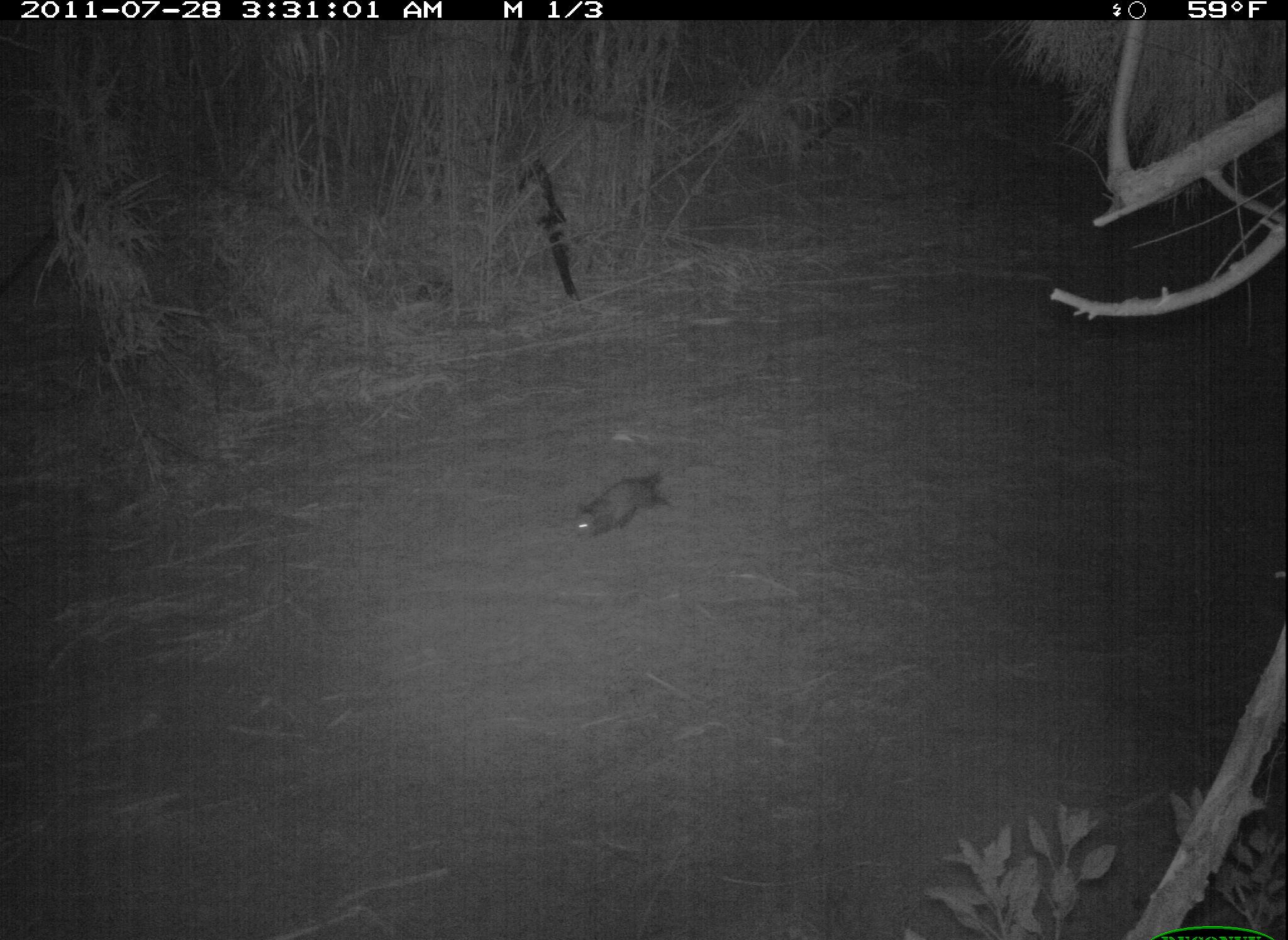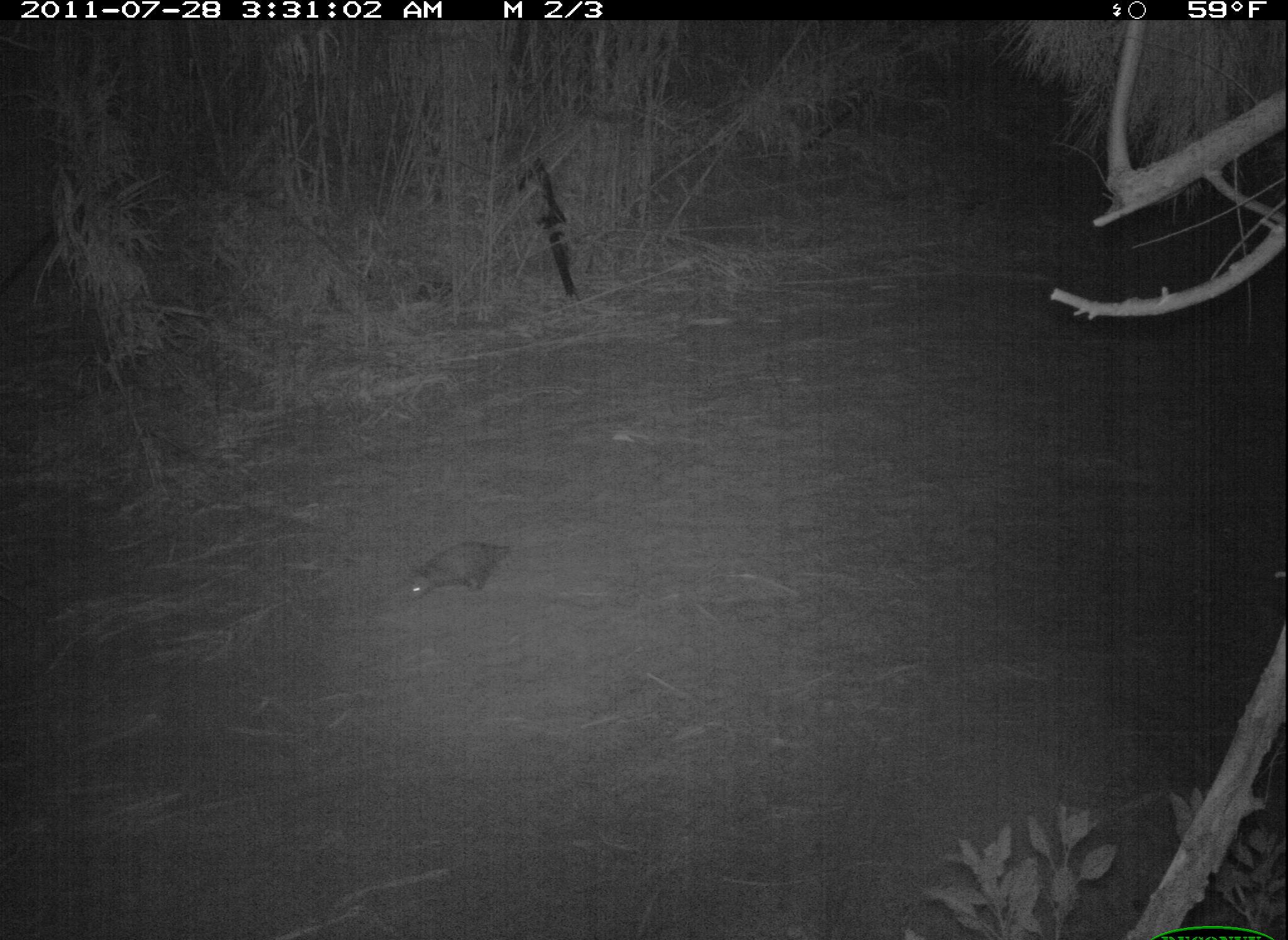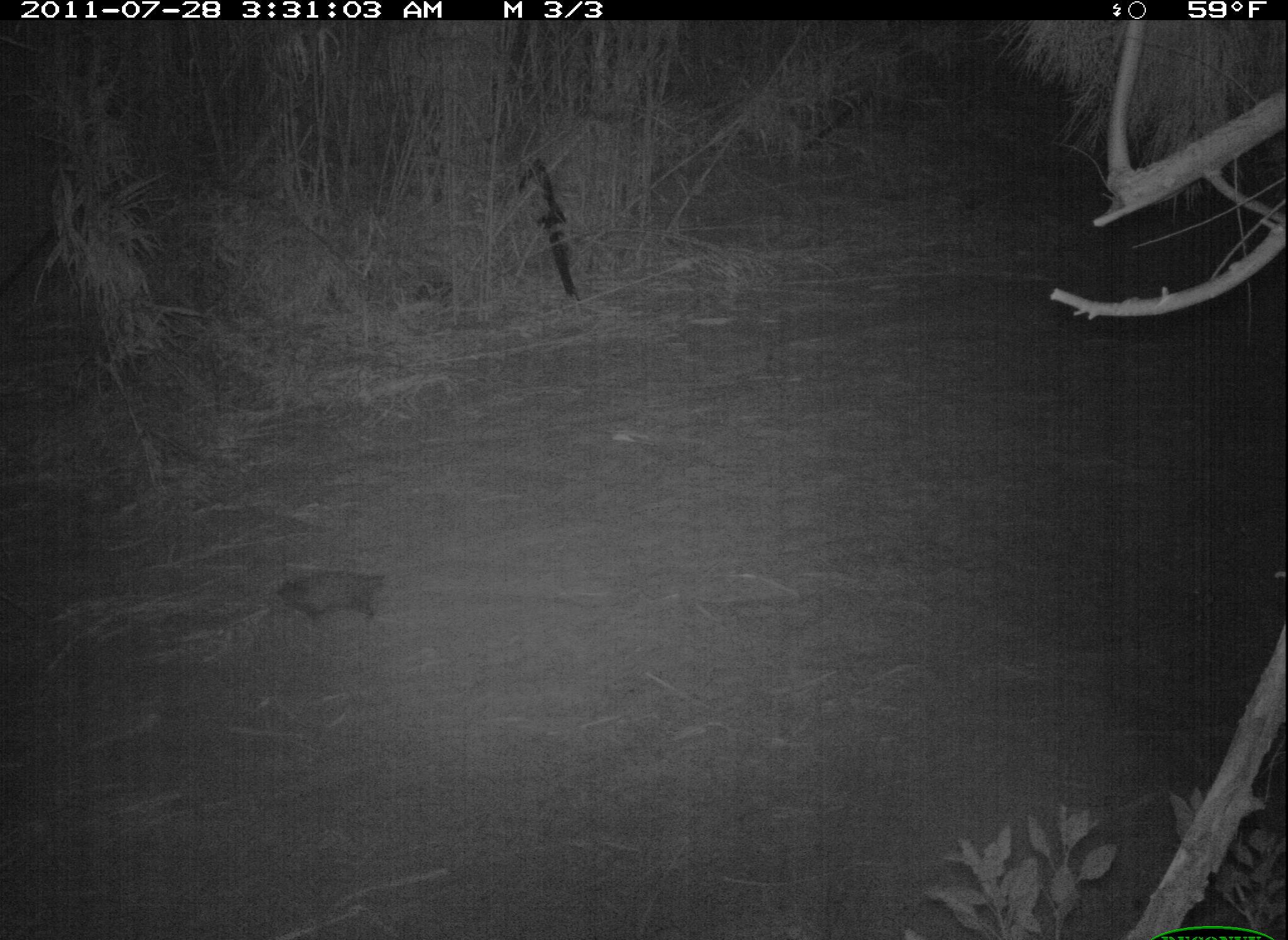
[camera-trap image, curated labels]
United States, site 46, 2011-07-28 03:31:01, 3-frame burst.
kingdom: Animalia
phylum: Chordata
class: Mammalia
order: Didelphimorphia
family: Didelphidae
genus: Didelphis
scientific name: Didelphis virginiana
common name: virginia opossum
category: opossum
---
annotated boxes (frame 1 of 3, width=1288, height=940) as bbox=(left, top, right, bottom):
opossum: bbox=(554, 465, 679, 554)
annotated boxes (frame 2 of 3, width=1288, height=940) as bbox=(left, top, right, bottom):
opossum: bbox=(399, 532, 520, 610)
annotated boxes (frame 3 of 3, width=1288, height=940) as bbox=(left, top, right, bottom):
opossum: bbox=(267, 564, 419, 641)